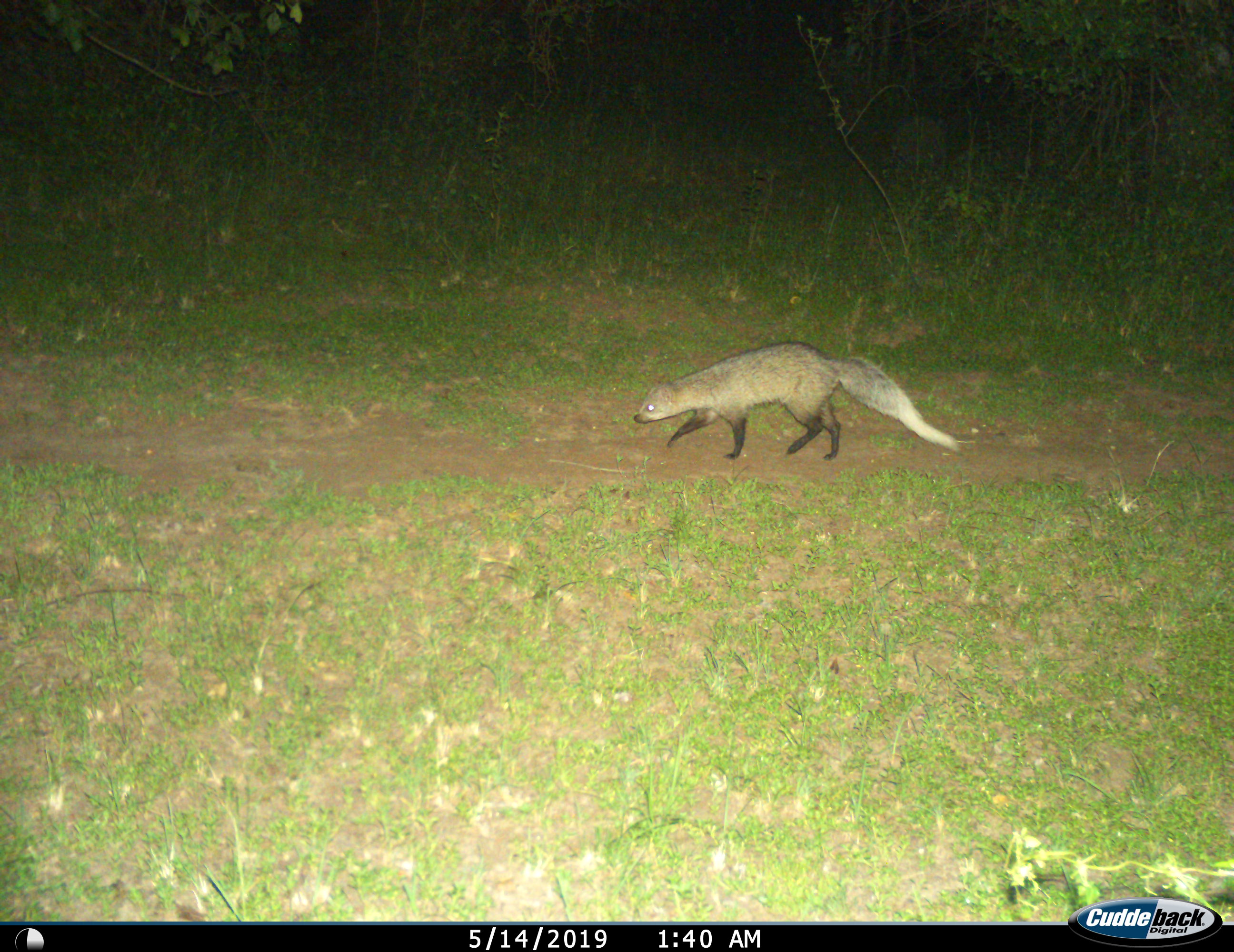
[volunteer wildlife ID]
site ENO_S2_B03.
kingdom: Animalia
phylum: Chordata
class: Mammalia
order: Carnivora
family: Herpestidae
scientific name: Herpestidae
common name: mongoose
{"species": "mongoose (Herpestidae)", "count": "1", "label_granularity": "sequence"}